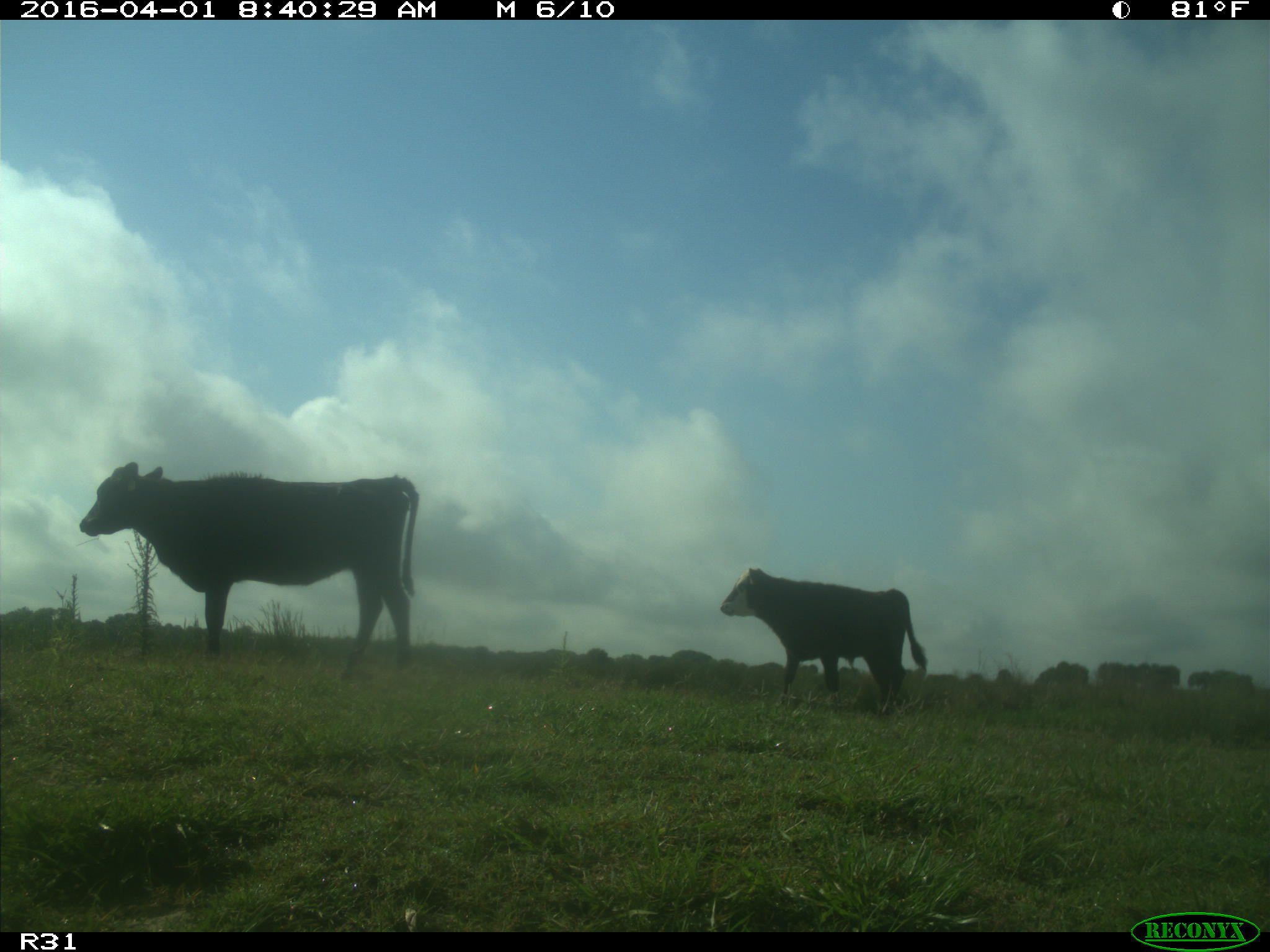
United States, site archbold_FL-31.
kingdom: Animalia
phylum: Chordata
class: Mammalia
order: Artiodactyla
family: Bovidae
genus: Bos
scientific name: Bos taurus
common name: domestic cow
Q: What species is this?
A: Bos taurus (domestic cow).